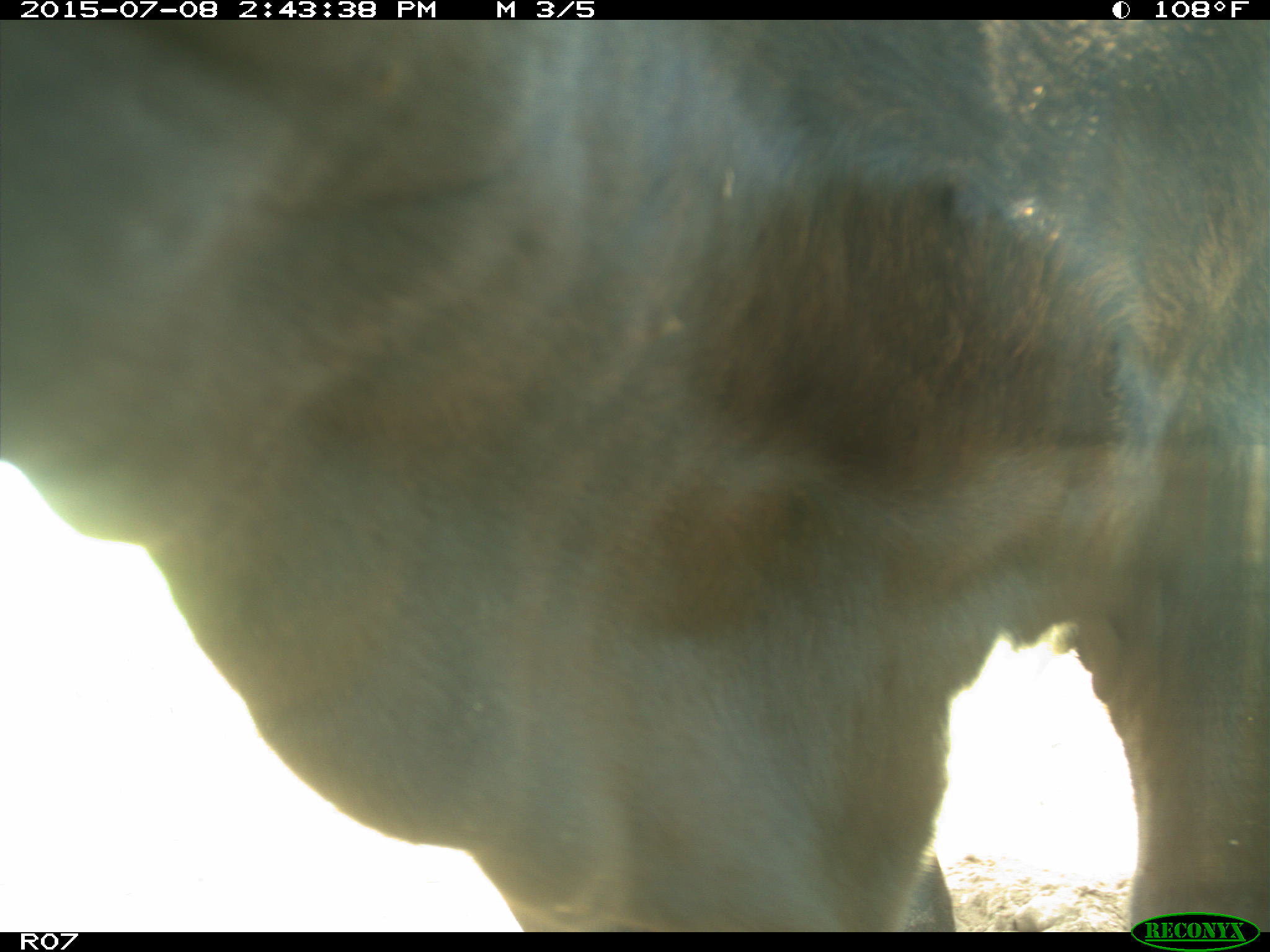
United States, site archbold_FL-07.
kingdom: Animalia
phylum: Chordata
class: Mammalia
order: Artiodactyla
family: Bovidae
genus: Bos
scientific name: Bos taurus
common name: domestic cow